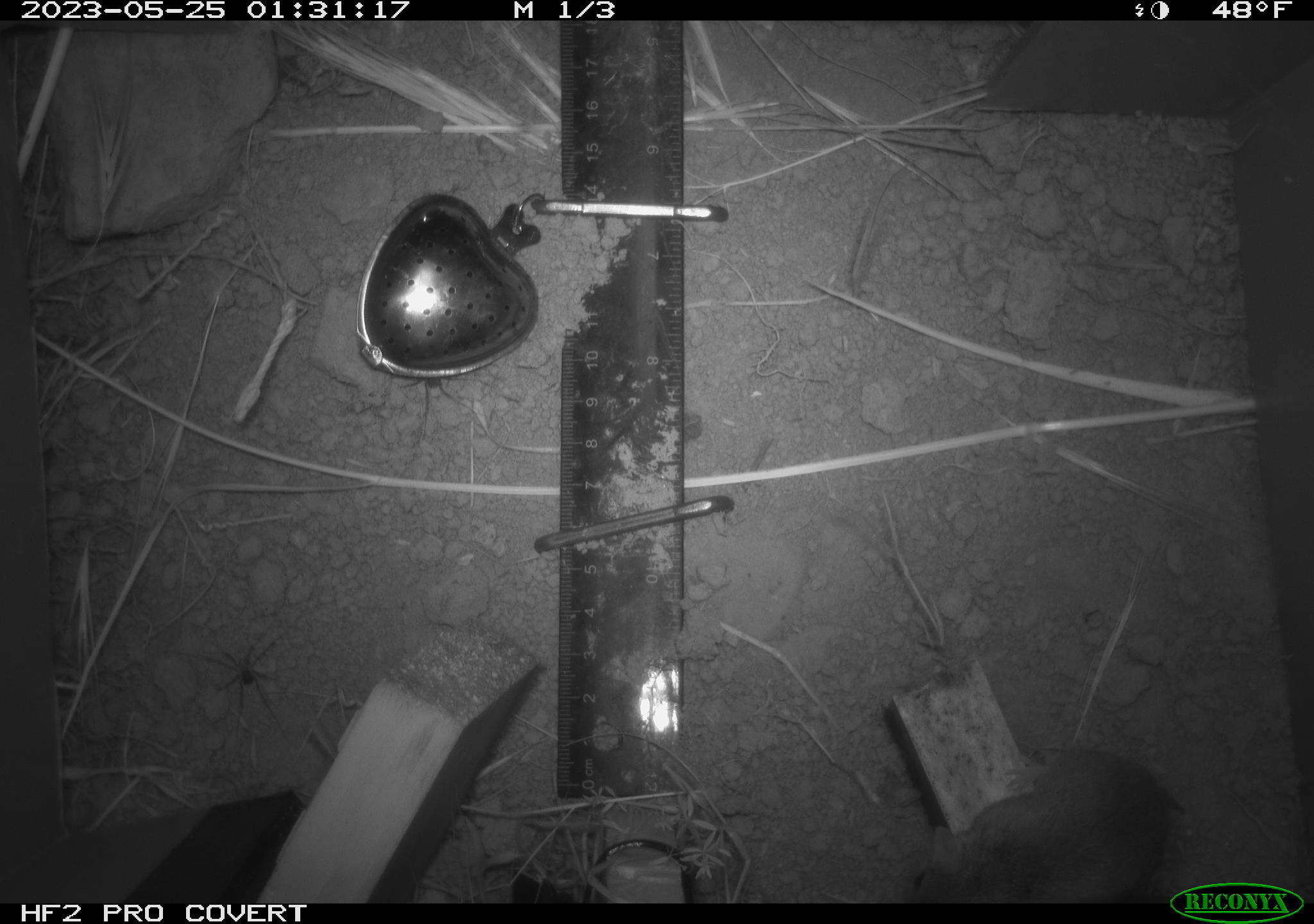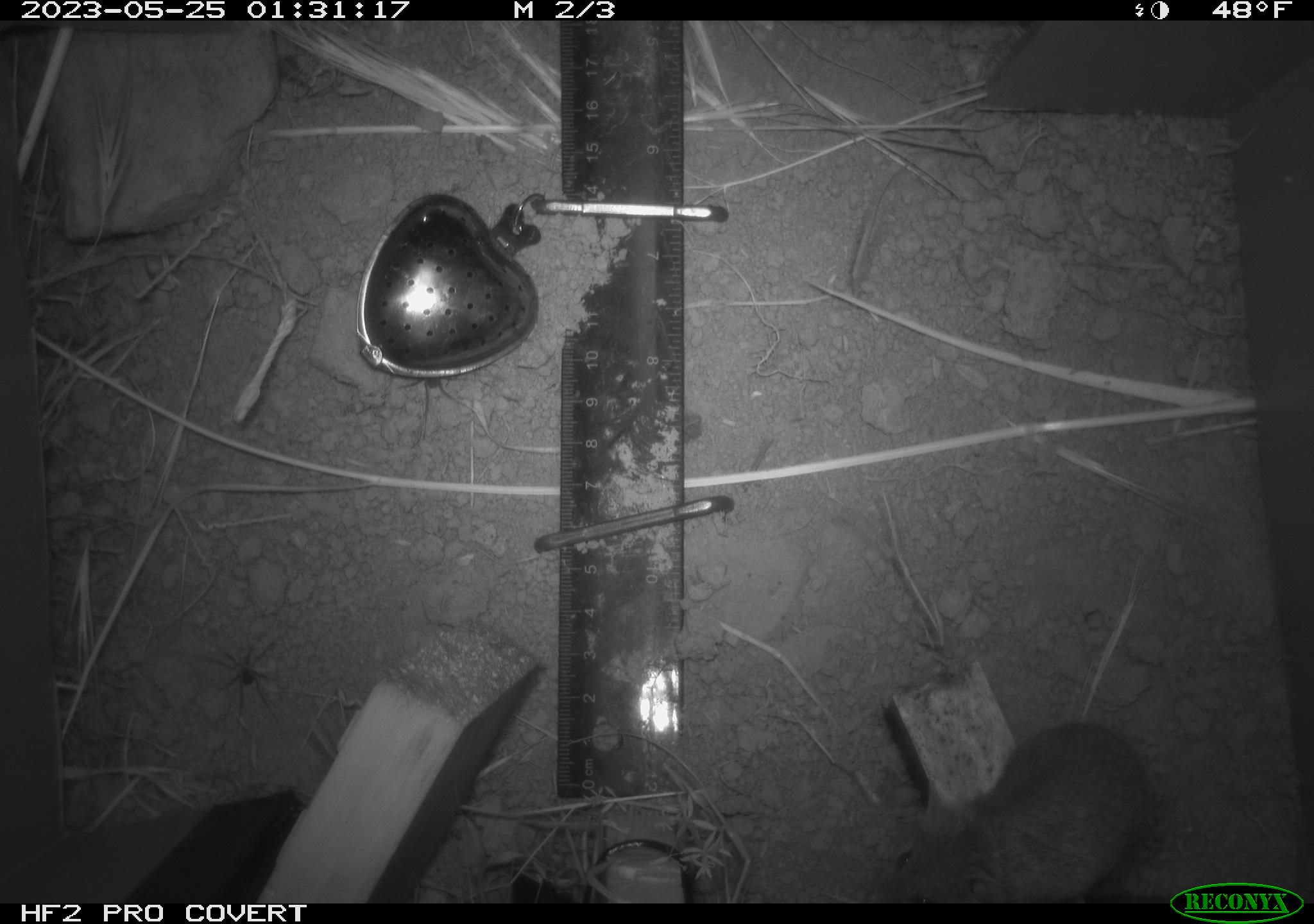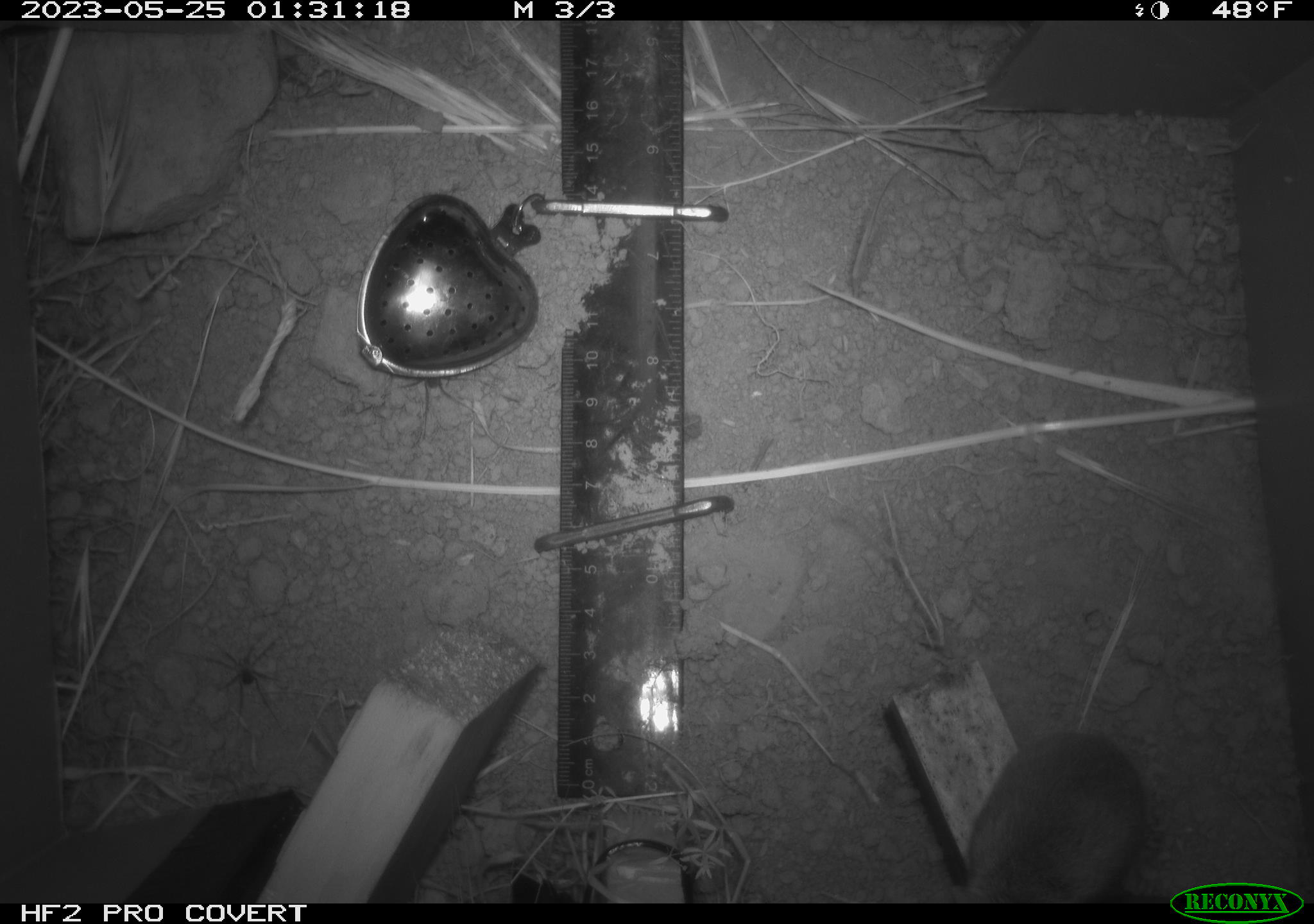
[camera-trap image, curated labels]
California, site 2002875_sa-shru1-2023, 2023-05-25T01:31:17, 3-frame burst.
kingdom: Animalia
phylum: Chordata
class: Mammalia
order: Rodentia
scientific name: Rodentia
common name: mouse species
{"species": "mouse species (Rodentia)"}